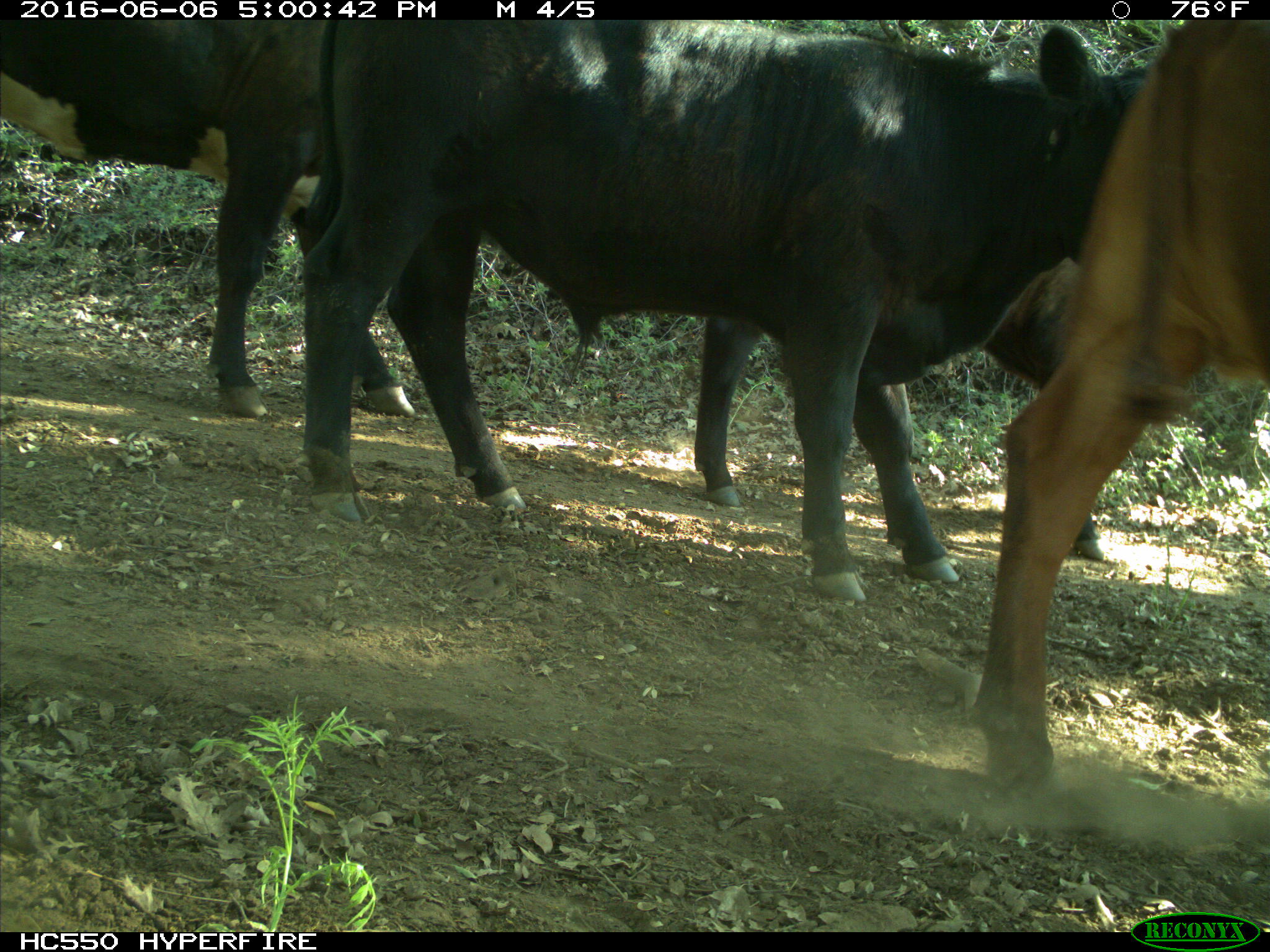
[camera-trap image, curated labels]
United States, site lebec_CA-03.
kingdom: Animalia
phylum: Chordata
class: Mammalia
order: Artiodactyla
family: Bovidae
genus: Bos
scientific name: Bos taurus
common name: domestic cow